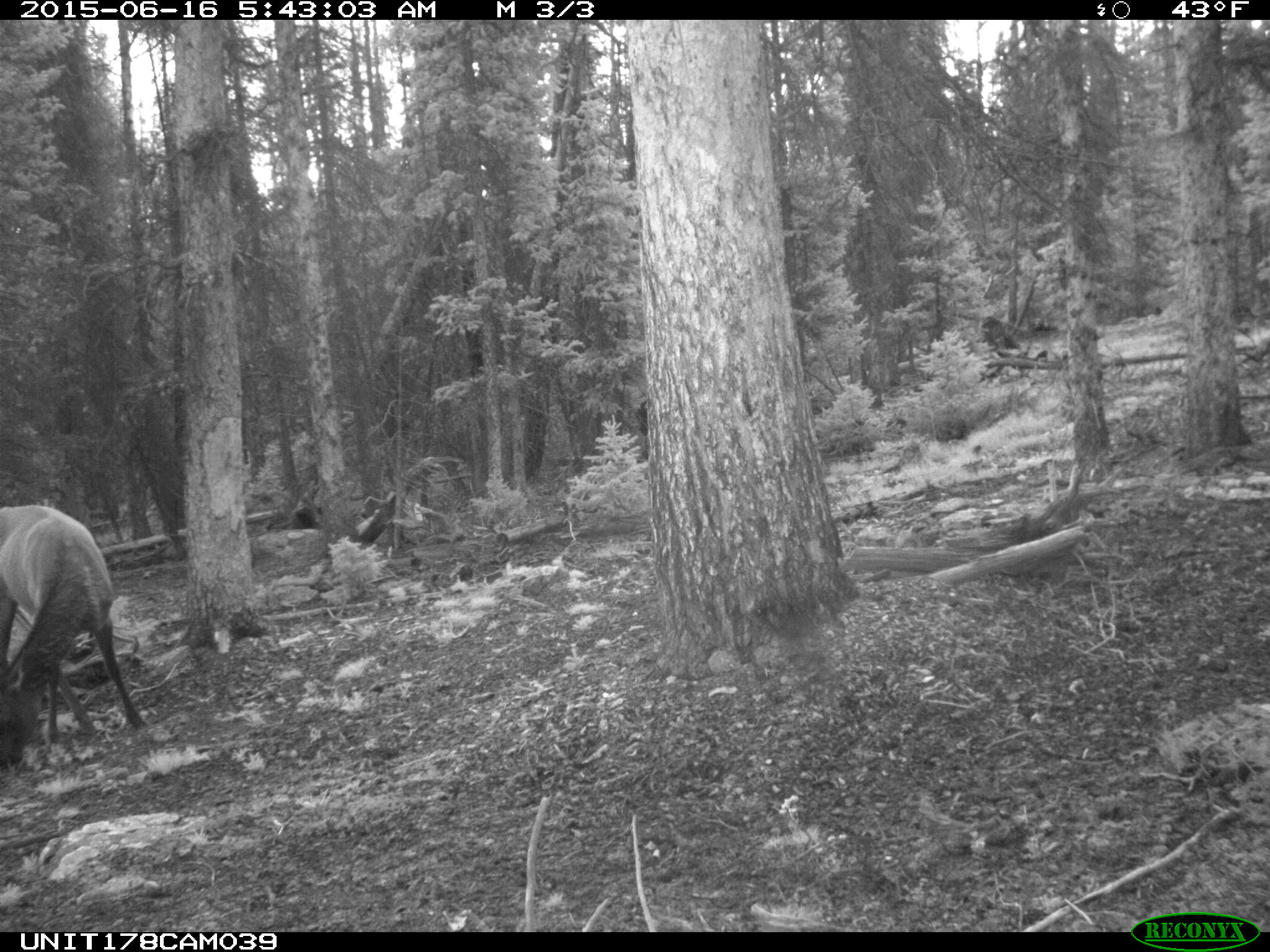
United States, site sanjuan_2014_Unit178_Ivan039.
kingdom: Animalia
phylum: Chordata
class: Mammalia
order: Artiodactyla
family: Cervidae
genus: Cervus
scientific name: Cervus elaphus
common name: red deer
Cervus elaphus (red deer).